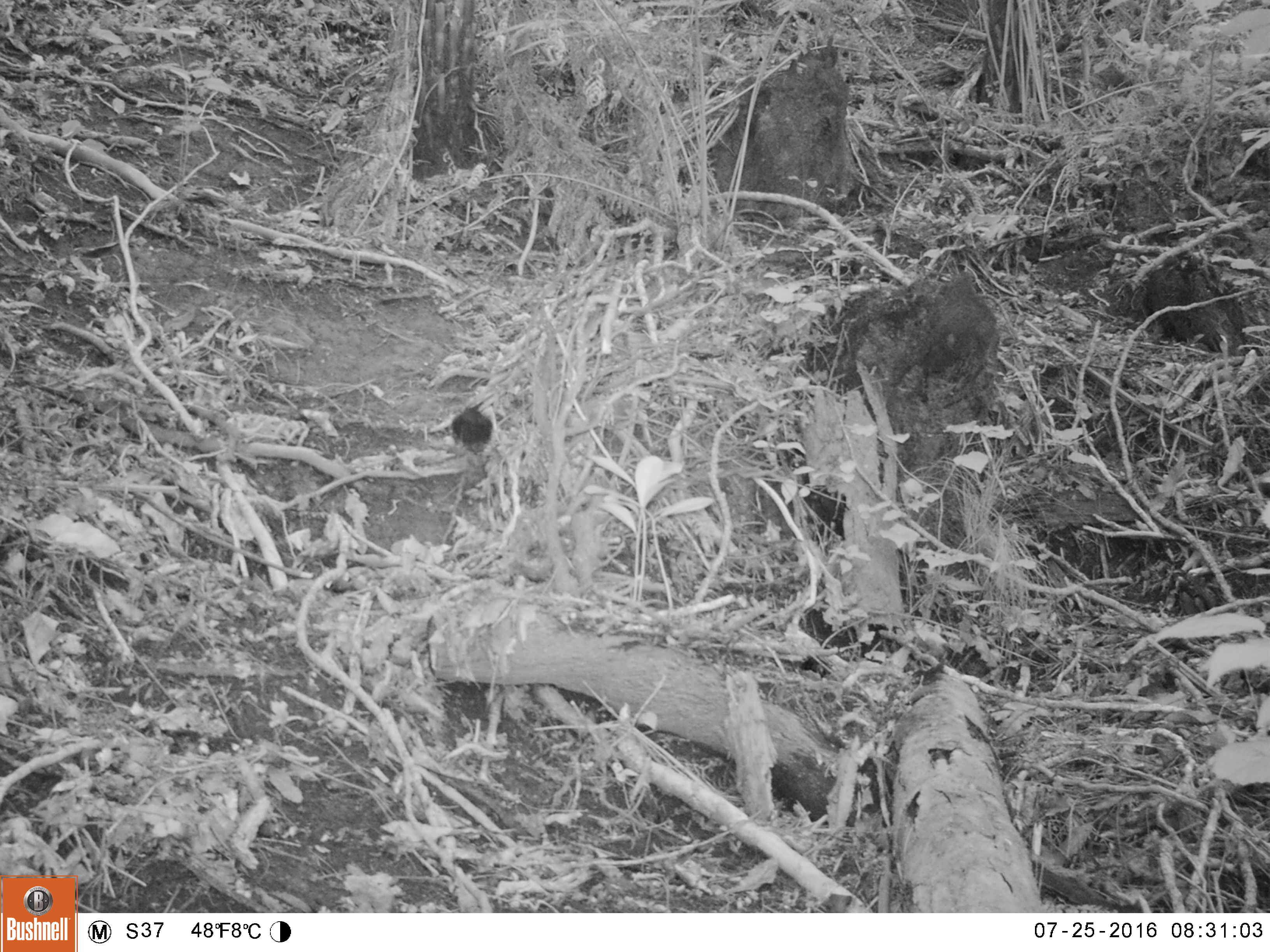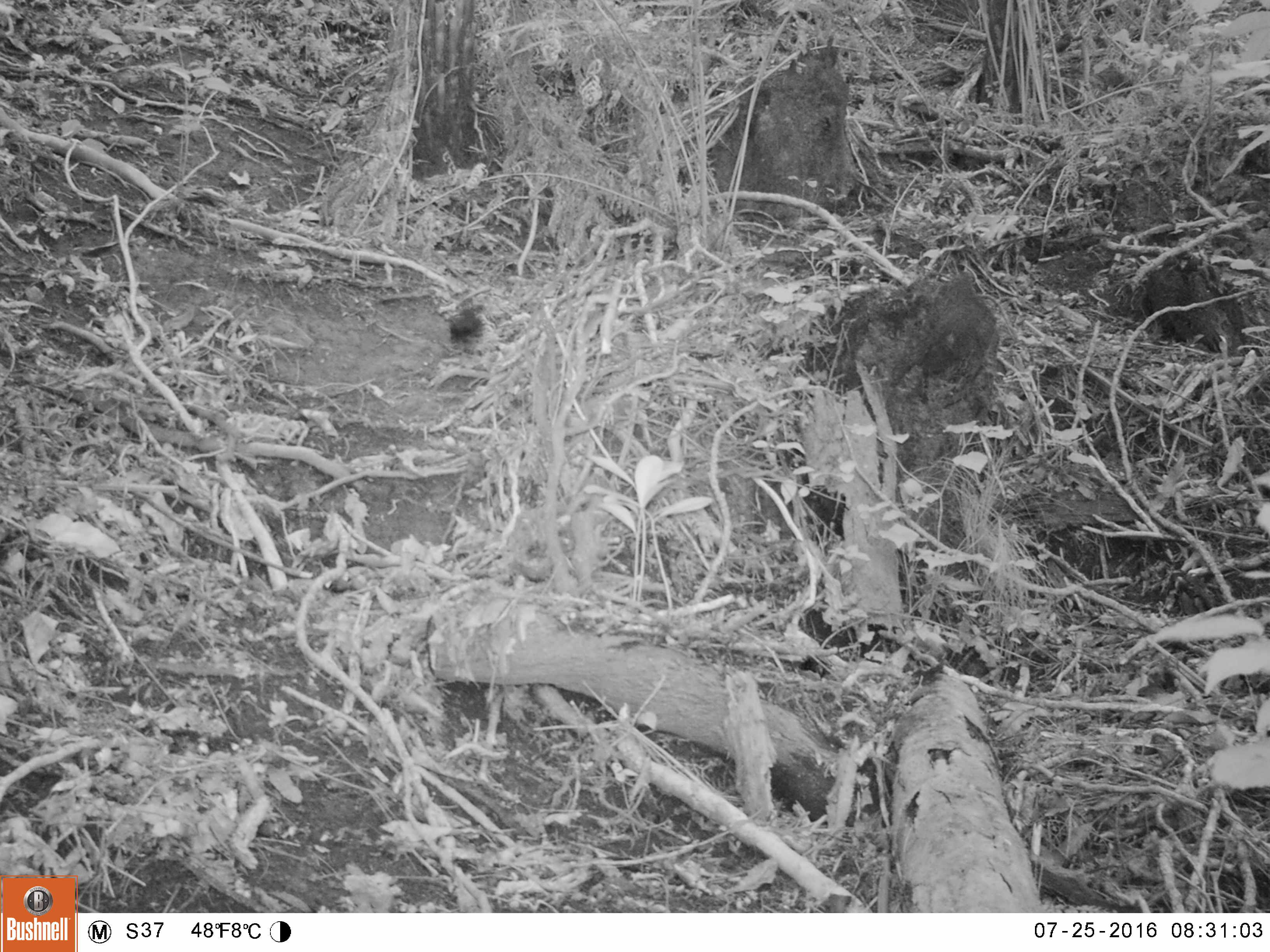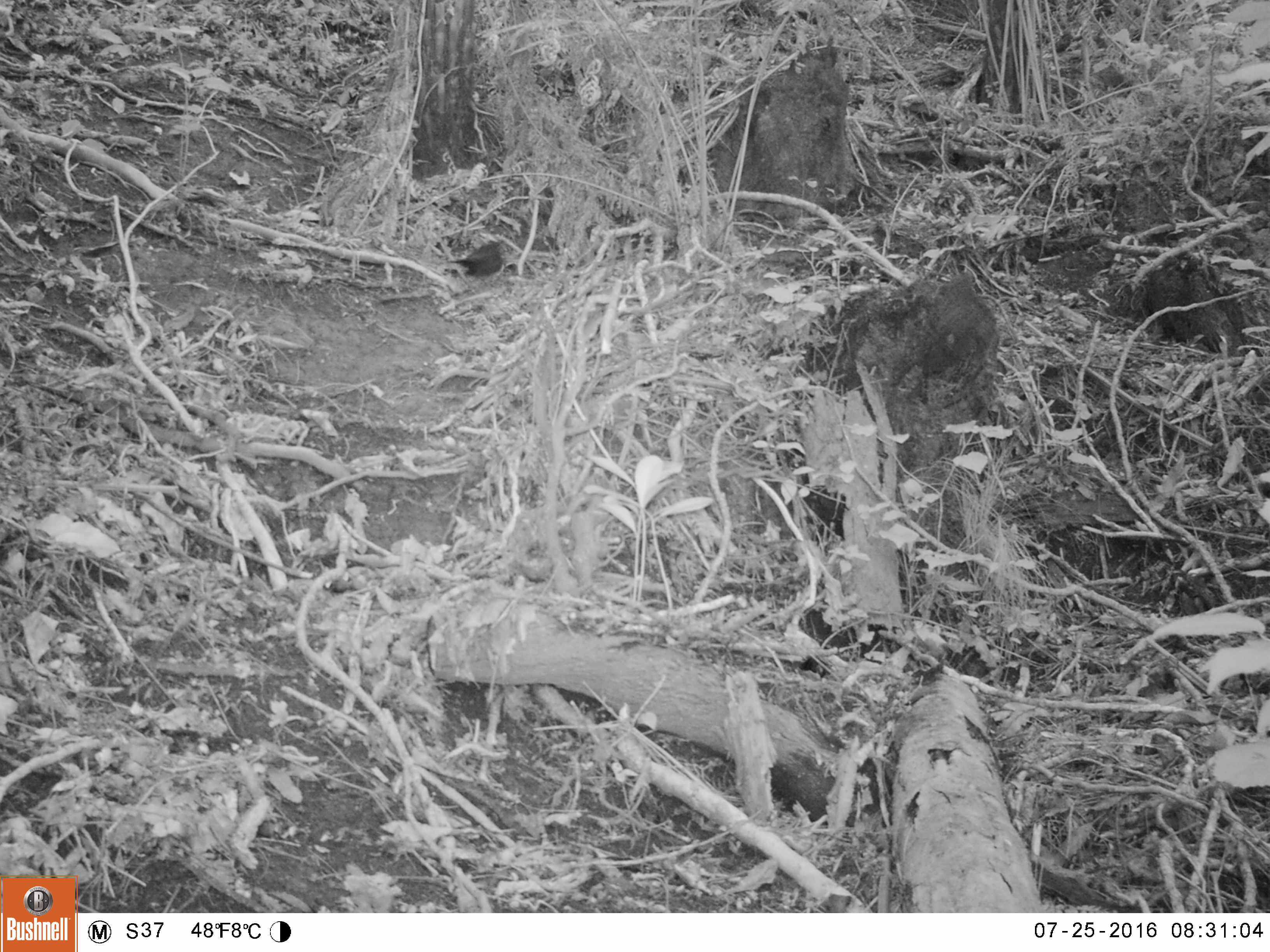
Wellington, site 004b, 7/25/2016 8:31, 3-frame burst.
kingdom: Animalia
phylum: Chordata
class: Aves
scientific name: Aves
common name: bird